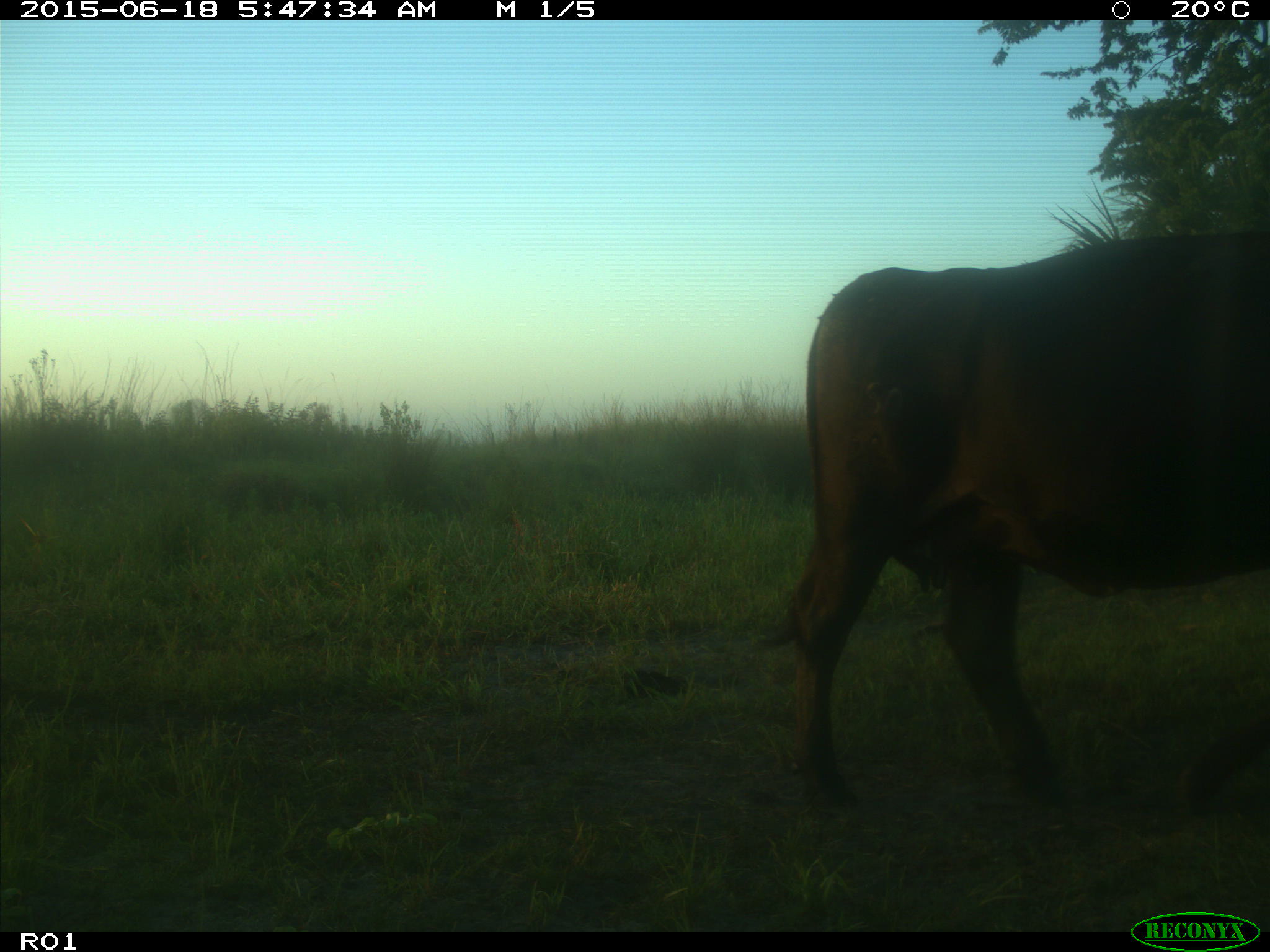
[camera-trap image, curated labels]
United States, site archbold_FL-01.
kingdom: Animalia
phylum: Chordata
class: Mammalia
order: Artiodactyla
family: Bovidae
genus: Bos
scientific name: Bos taurus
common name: domestic cow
Bos taurus (domestic cow).